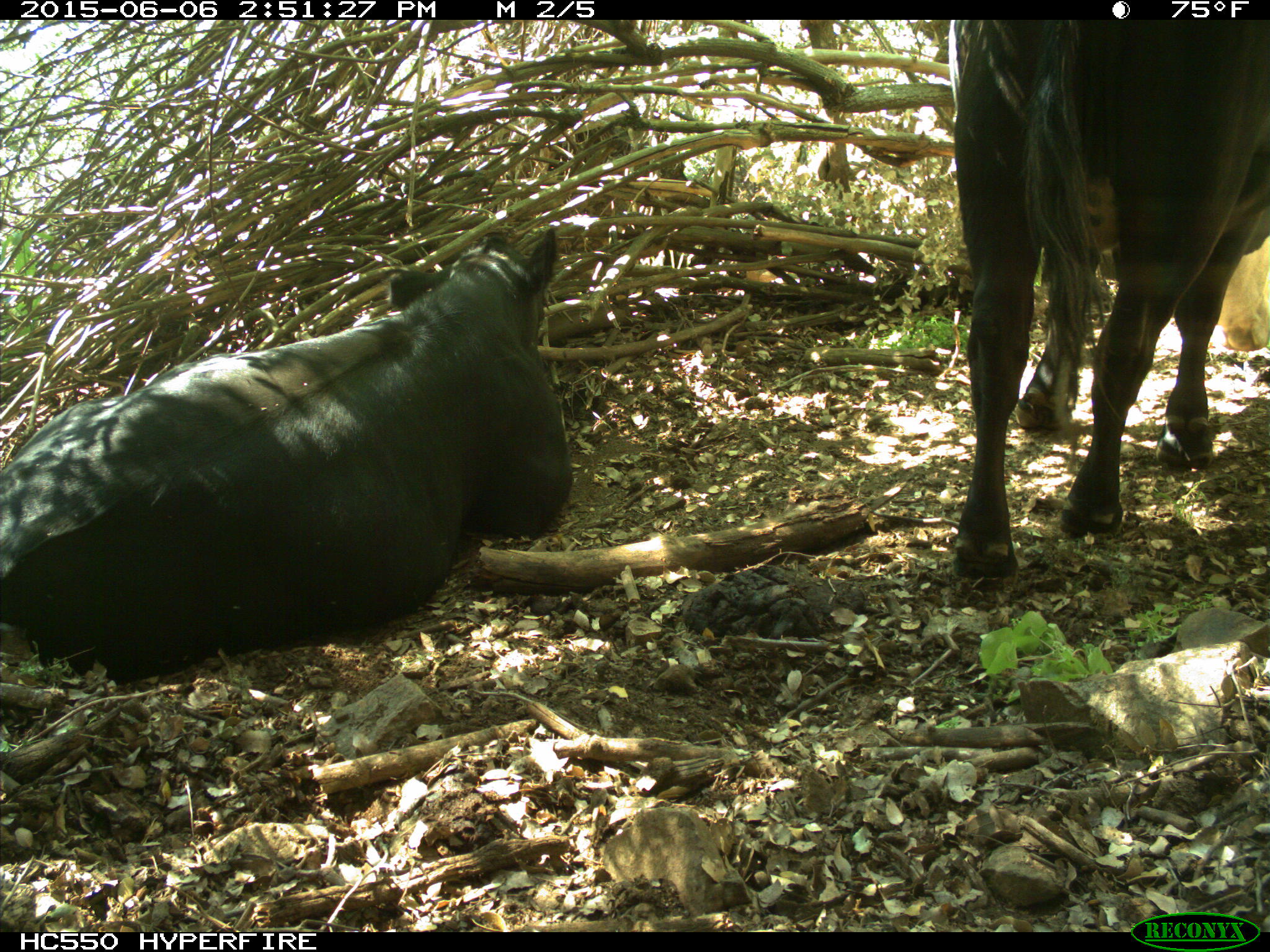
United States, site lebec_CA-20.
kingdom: Animalia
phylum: Chordata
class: Mammalia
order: Artiodactyla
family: Bovidae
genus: Bos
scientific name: Bos taurus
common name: domestic cow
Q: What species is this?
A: Bos taurus (domestic cow).